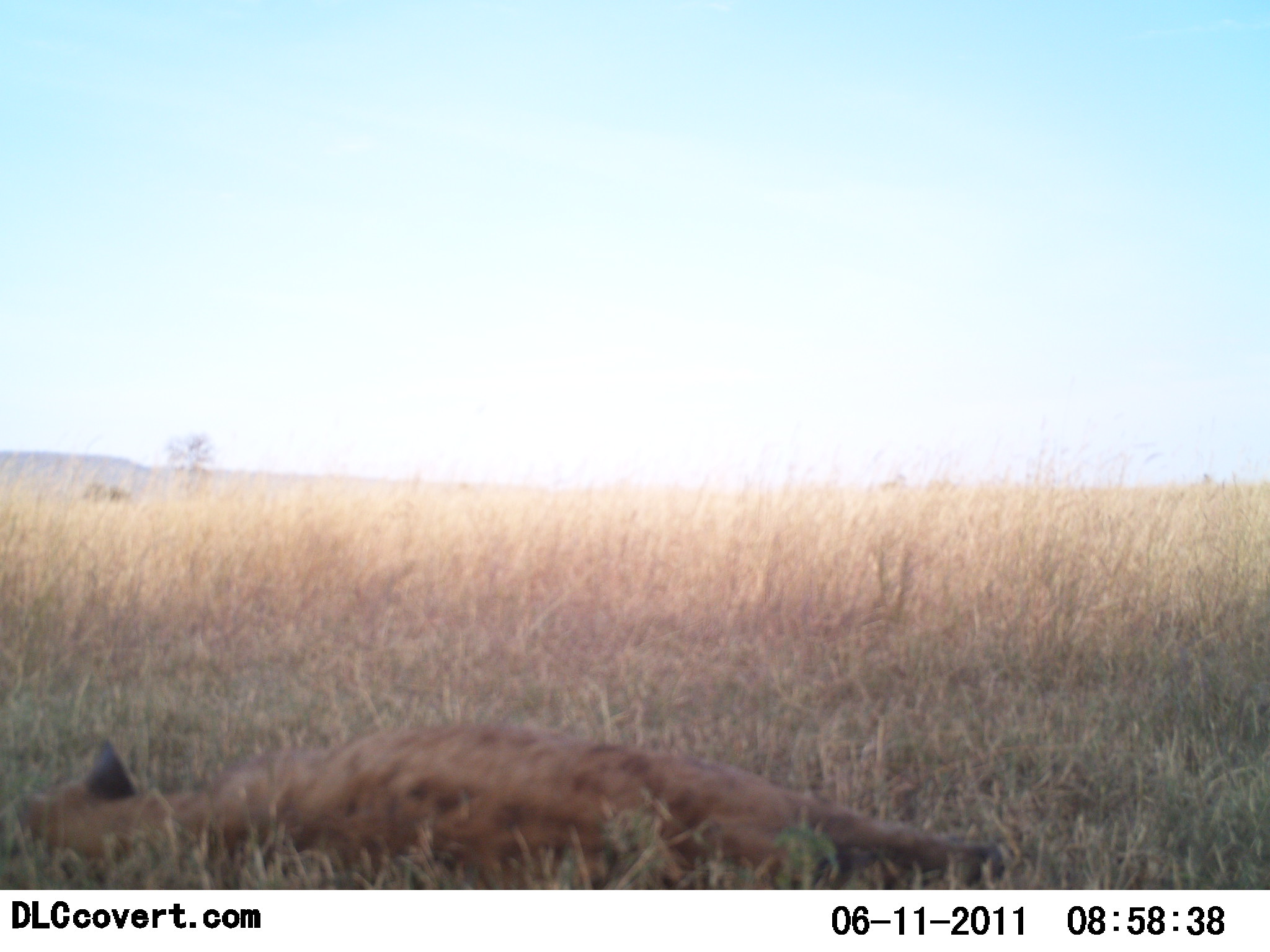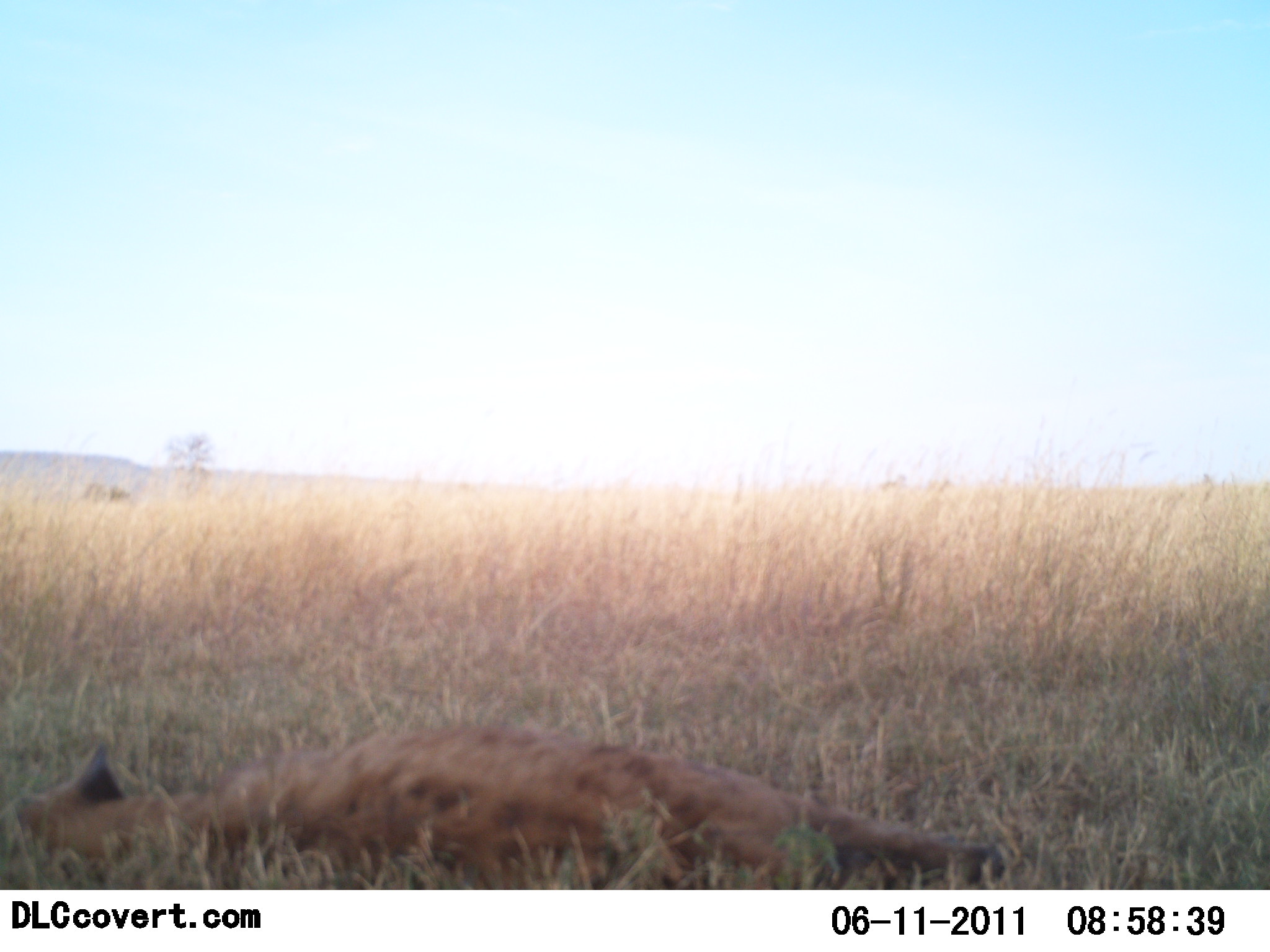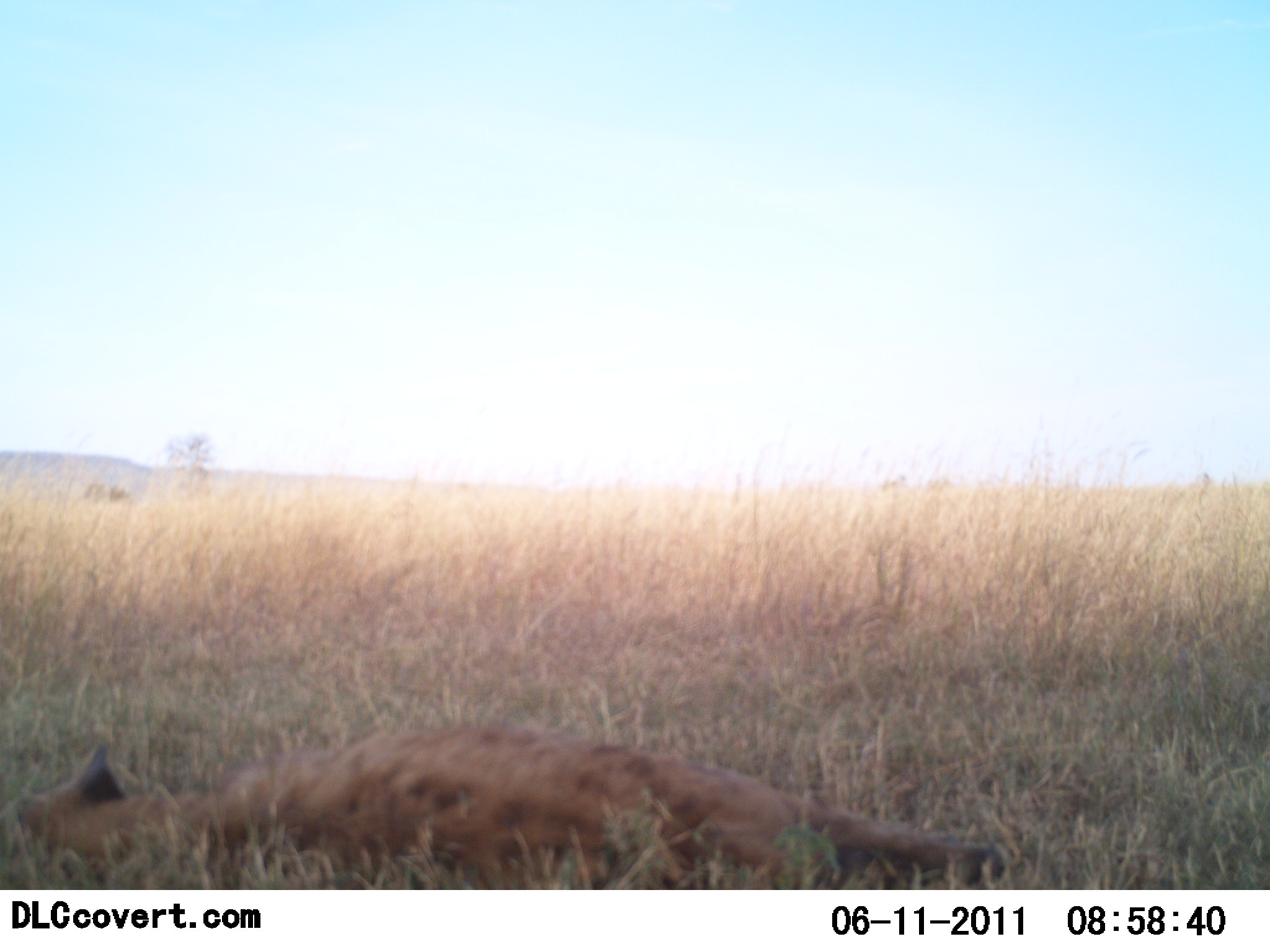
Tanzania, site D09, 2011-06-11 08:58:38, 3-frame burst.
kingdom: Animalia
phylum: Chordata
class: Mammalia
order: Carnivora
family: Hyaenidae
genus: Crocuta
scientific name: Crocuta crocuta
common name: spotted hyena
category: hyenaspotted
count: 1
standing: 0%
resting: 100%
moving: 0%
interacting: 0%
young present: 0%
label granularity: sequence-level